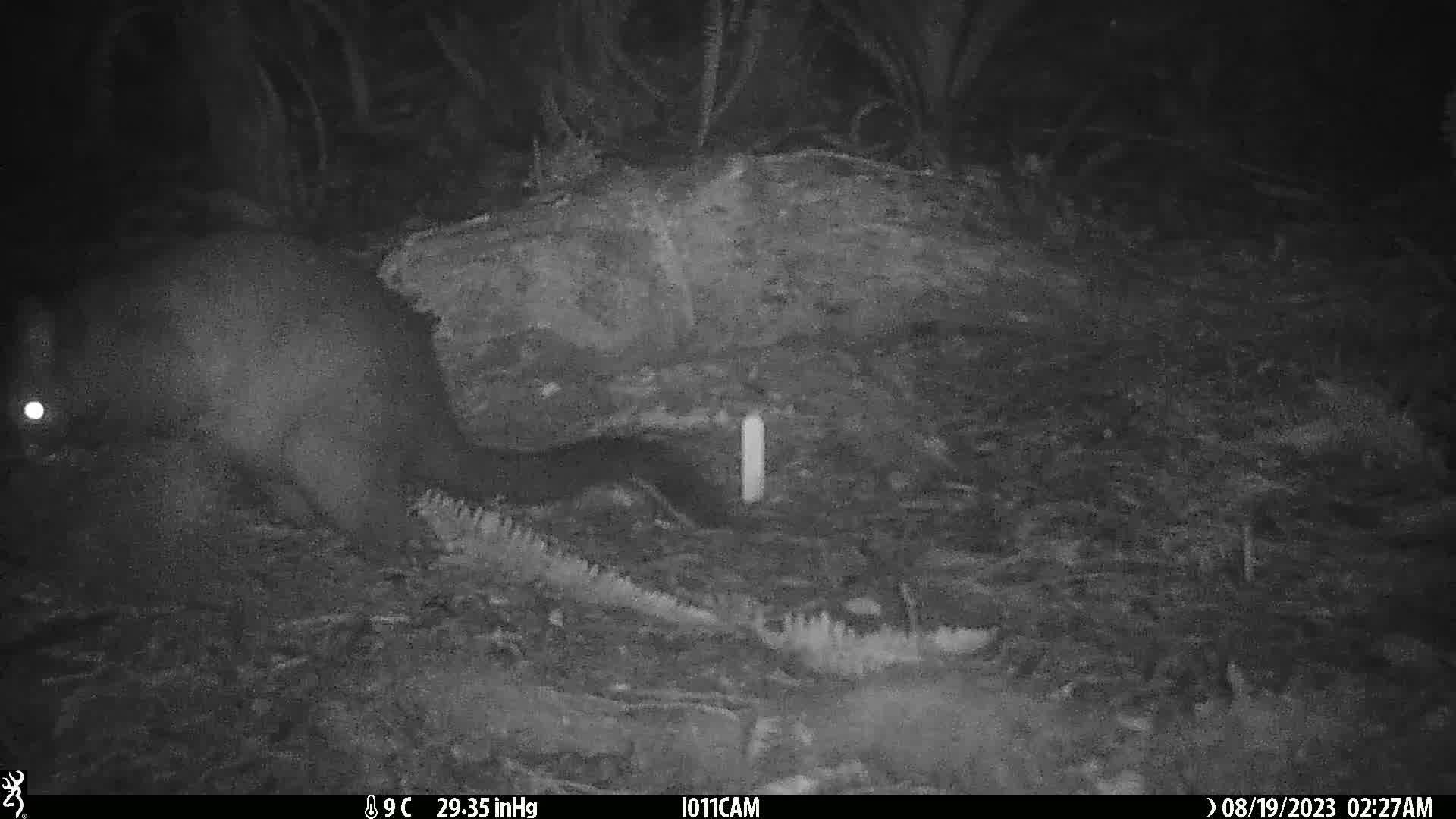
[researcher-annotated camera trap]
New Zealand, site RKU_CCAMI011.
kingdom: Animalia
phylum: Chordata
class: Mammalia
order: Diprotodontia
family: Phalangeridae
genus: Trichosurus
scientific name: Trichosurus vulpecula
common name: common brushtail possum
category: possum